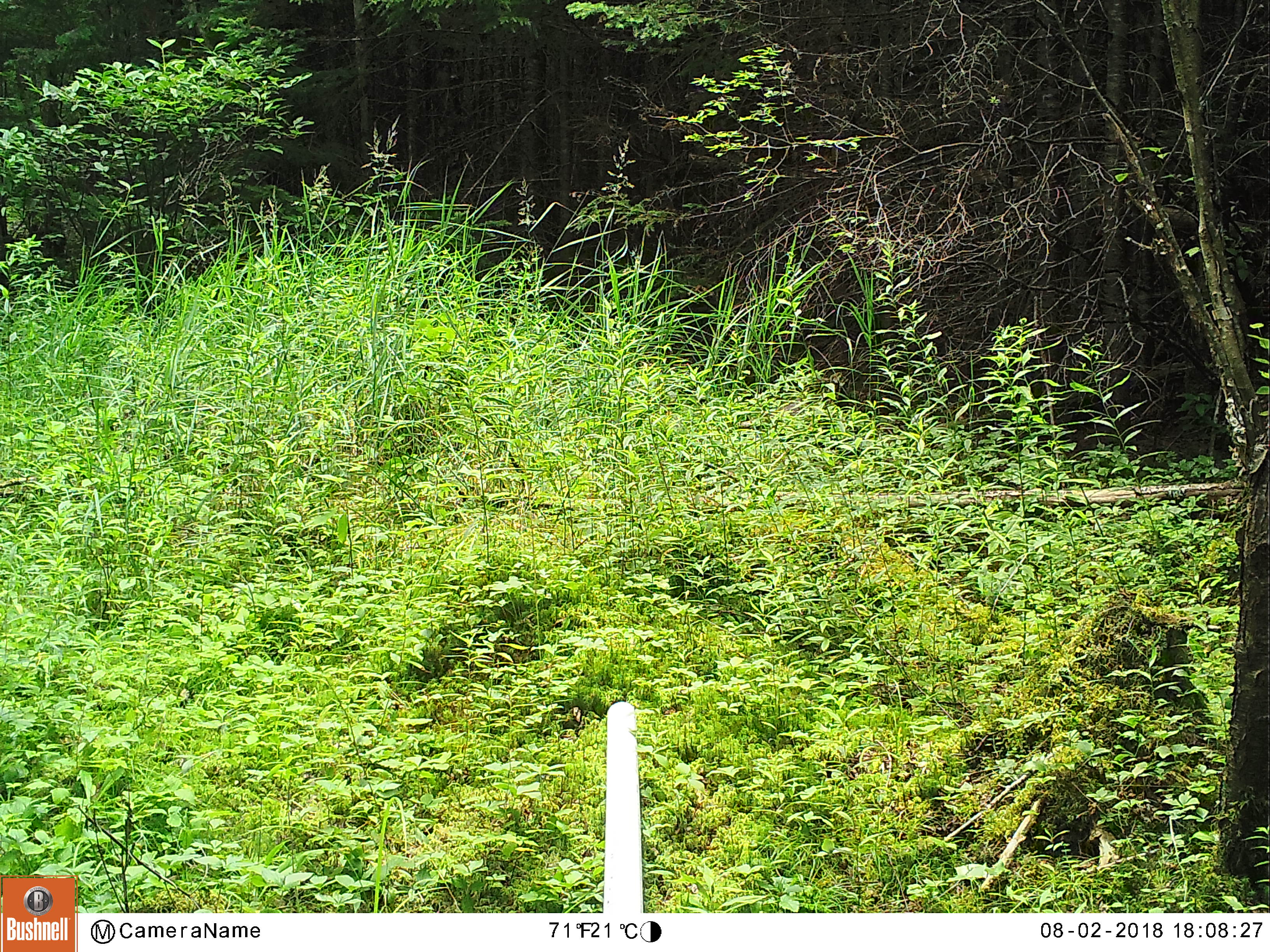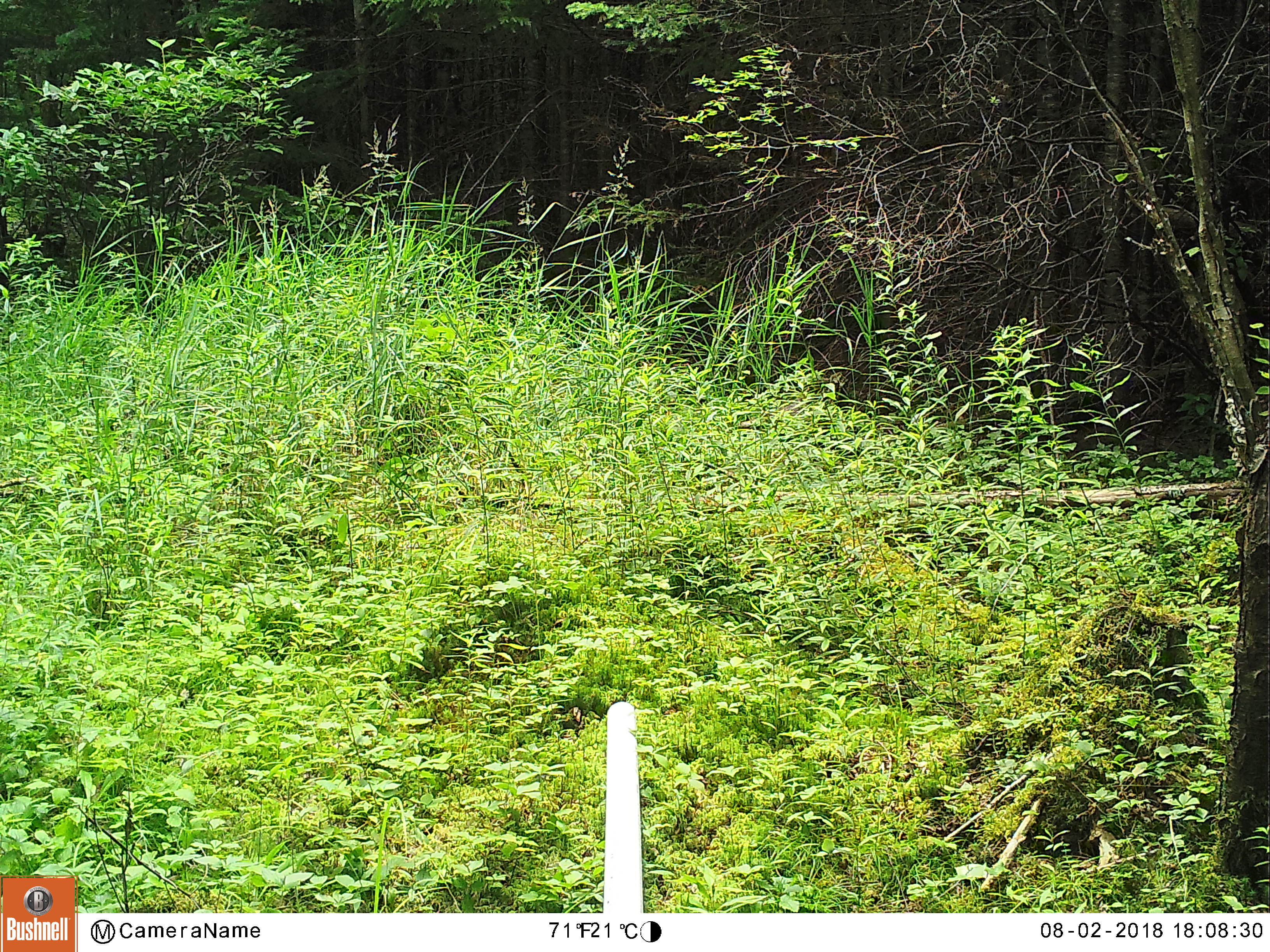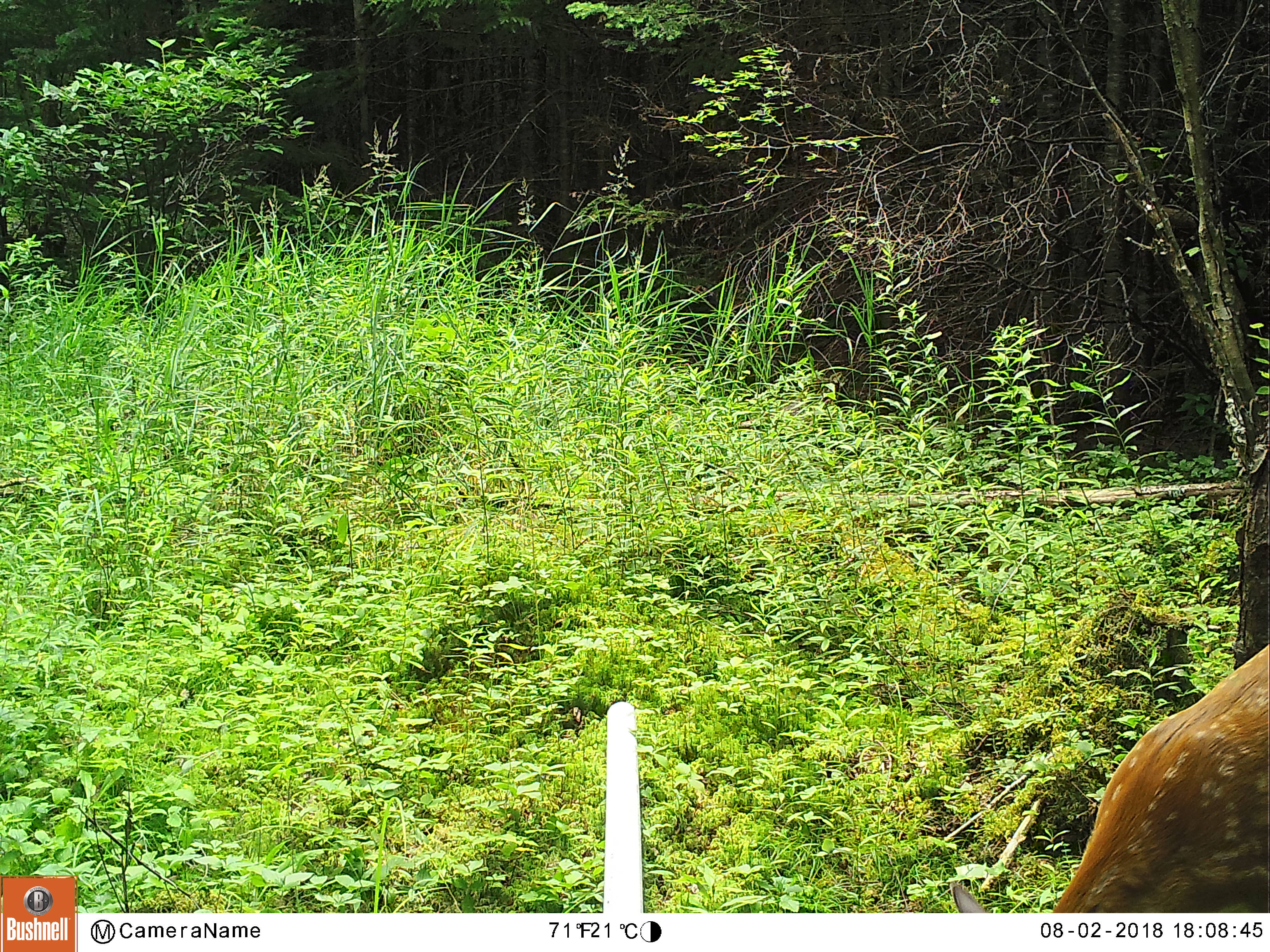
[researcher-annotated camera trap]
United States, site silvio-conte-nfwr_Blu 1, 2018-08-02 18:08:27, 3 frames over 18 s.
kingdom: Animalia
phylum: Chordata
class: Mammalia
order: Artiodactyla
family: Cervidae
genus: Odocoileus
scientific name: Odocoileus virginianus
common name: white-tailed deer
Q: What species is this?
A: White-tailed deer (Odocoileus virginianus).